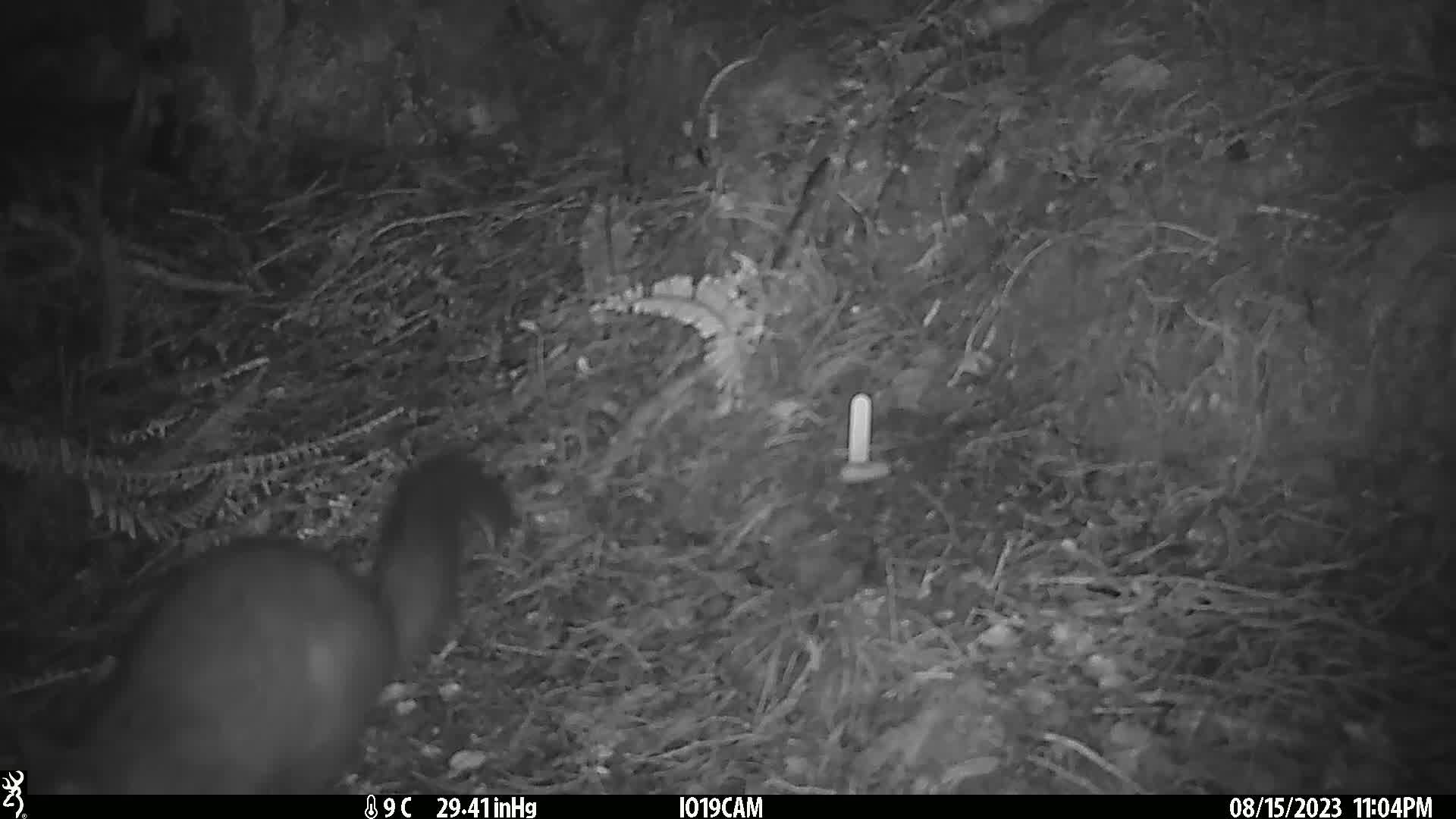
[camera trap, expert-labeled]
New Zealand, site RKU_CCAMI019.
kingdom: Animalia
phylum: Chordata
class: Mammalia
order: Diprotodontia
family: Phalangeridae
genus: Trichosurus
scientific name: Trichosurus vulpecula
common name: common brushtail possum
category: possum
Possum (common brushtail possum) (Trichosurus vulpecula).